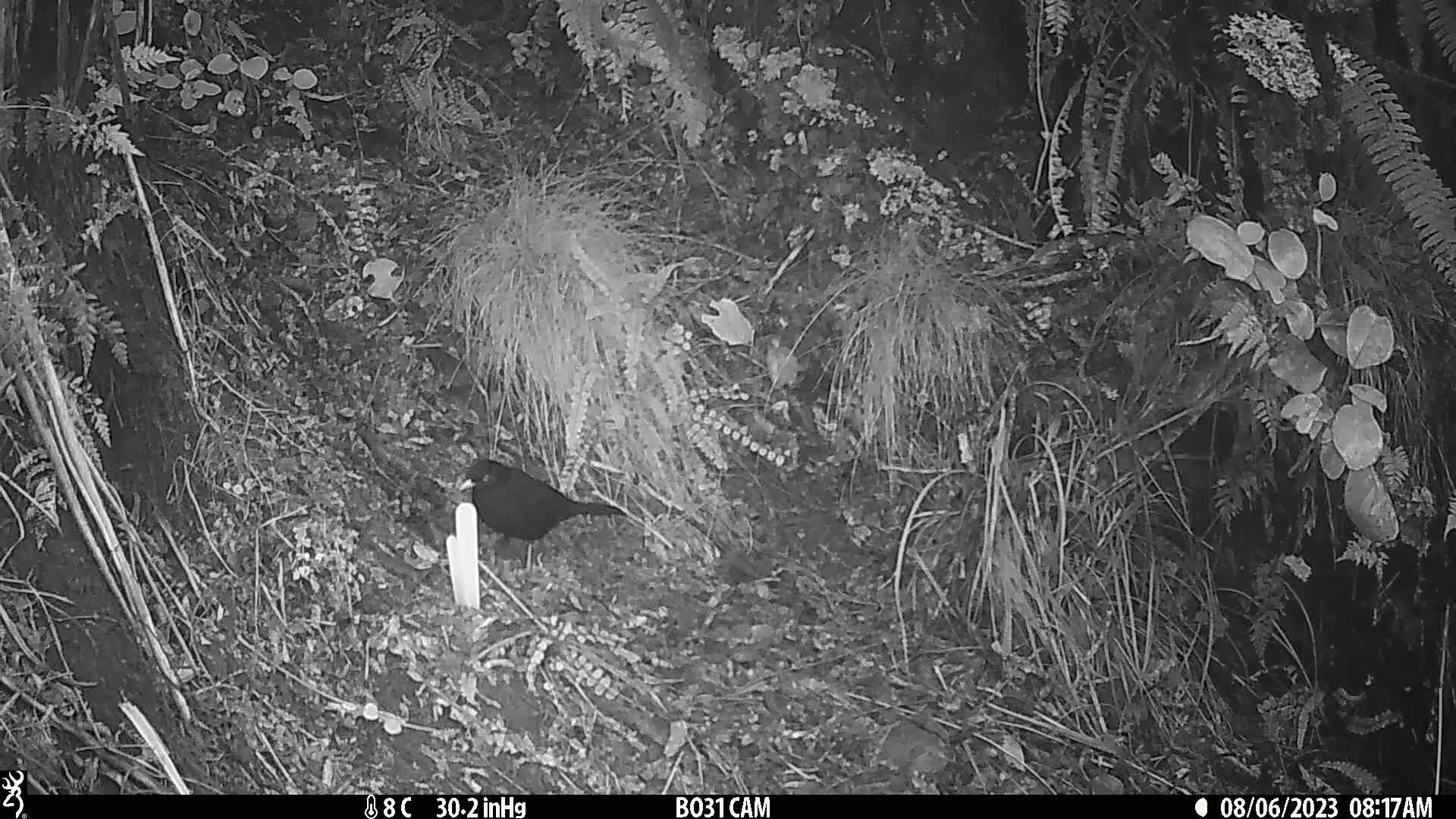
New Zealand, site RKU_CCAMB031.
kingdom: Animalia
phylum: Chordata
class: Aves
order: Passeriformes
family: Turdidae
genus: Turdus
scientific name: Turdus merula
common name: eurasian blackbird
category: blackbird